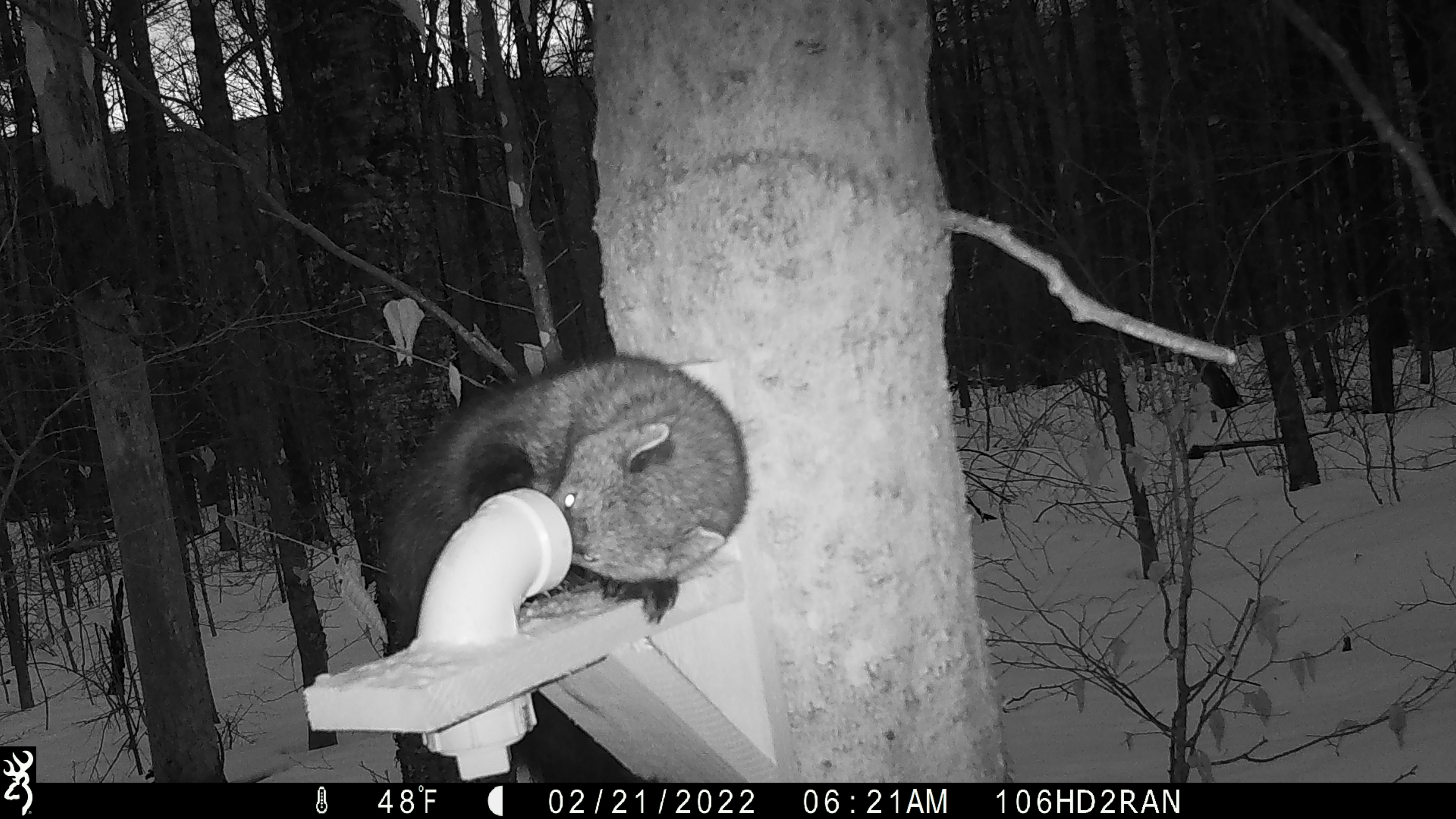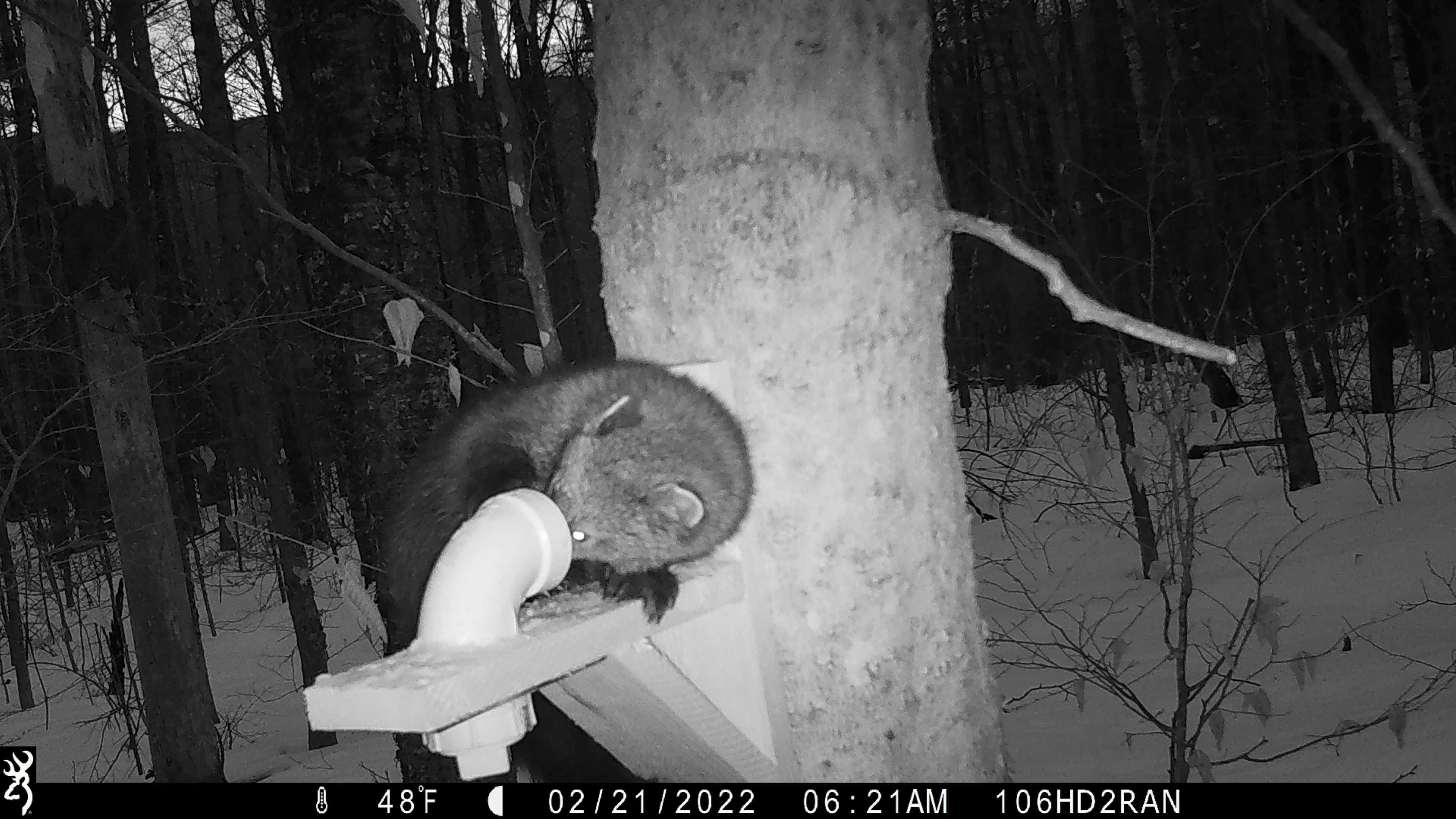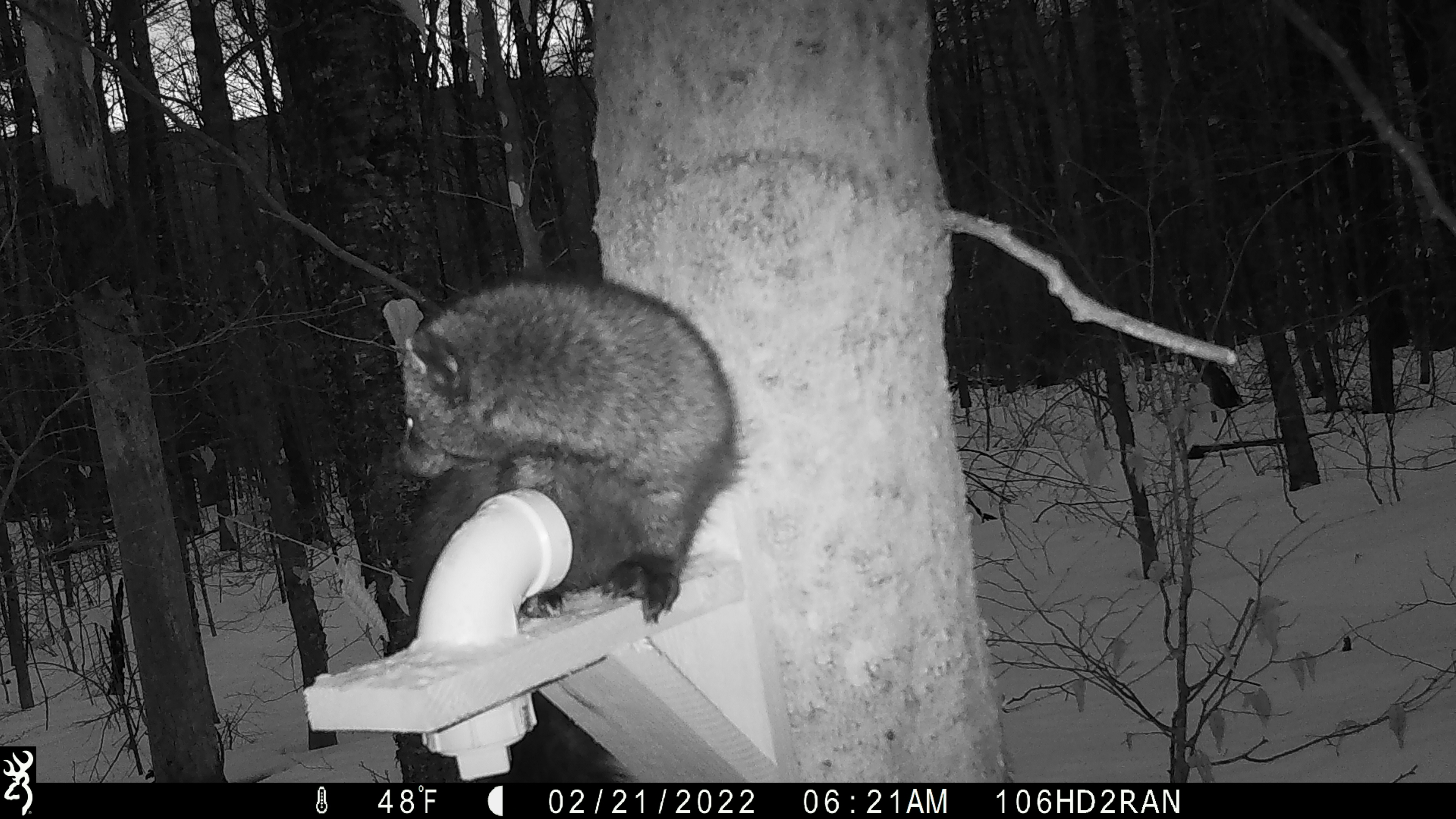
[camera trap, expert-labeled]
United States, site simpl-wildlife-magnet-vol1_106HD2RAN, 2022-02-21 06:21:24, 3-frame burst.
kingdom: Animalia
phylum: Chordata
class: Mammalia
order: Carnivora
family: Mustelidae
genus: Pekania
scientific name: Pekania pennanti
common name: fisher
Fisher (Pekania pennanti).